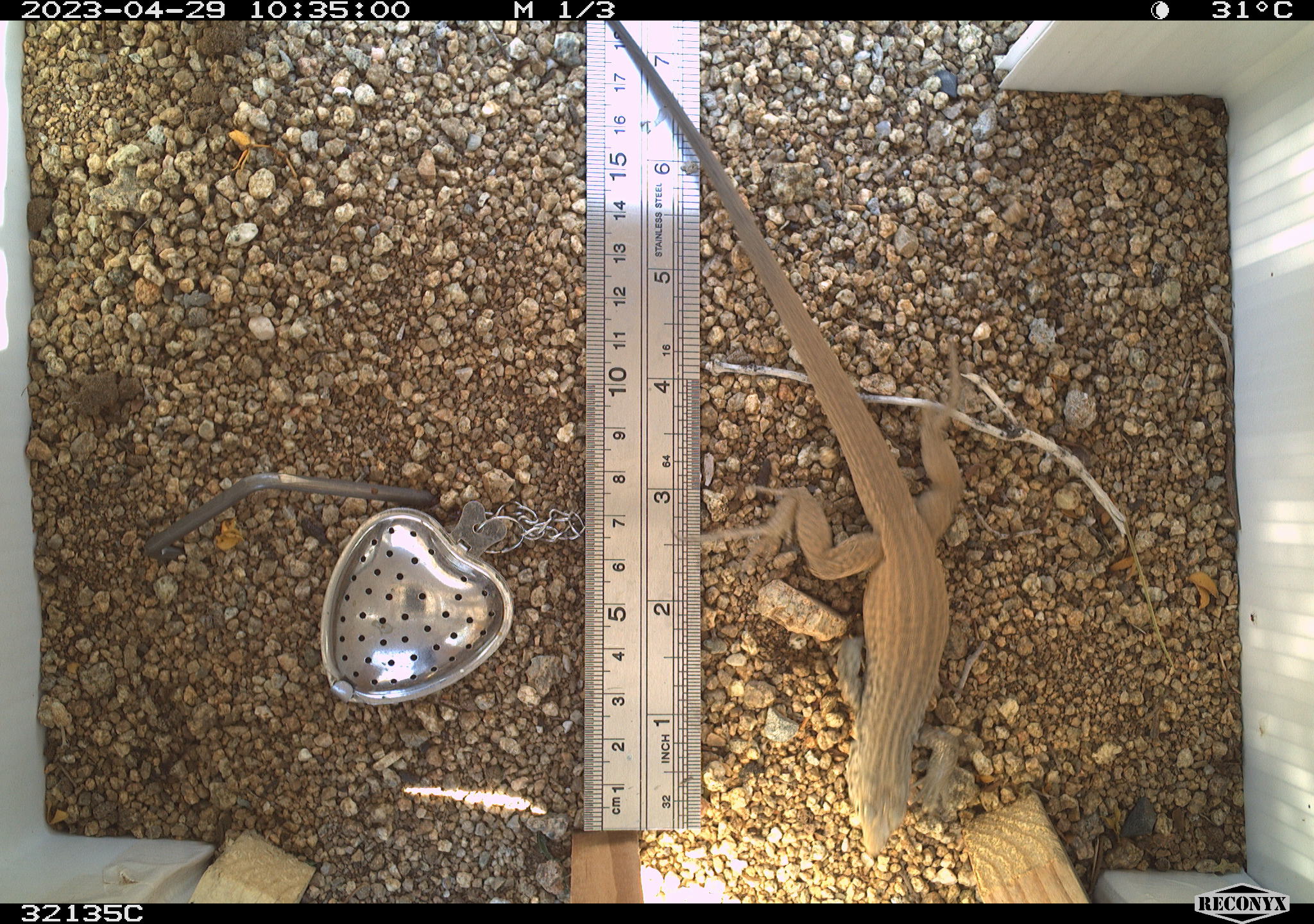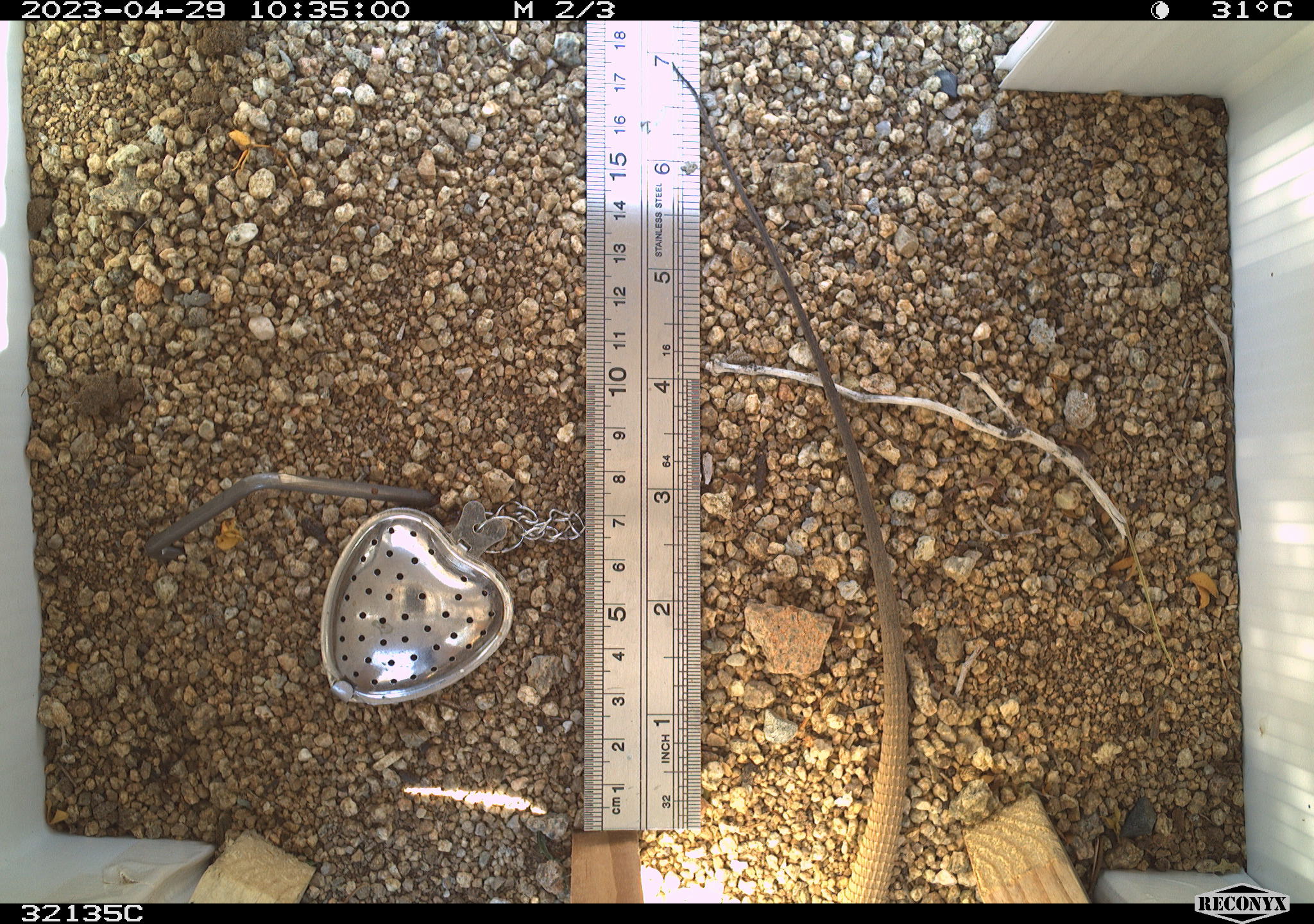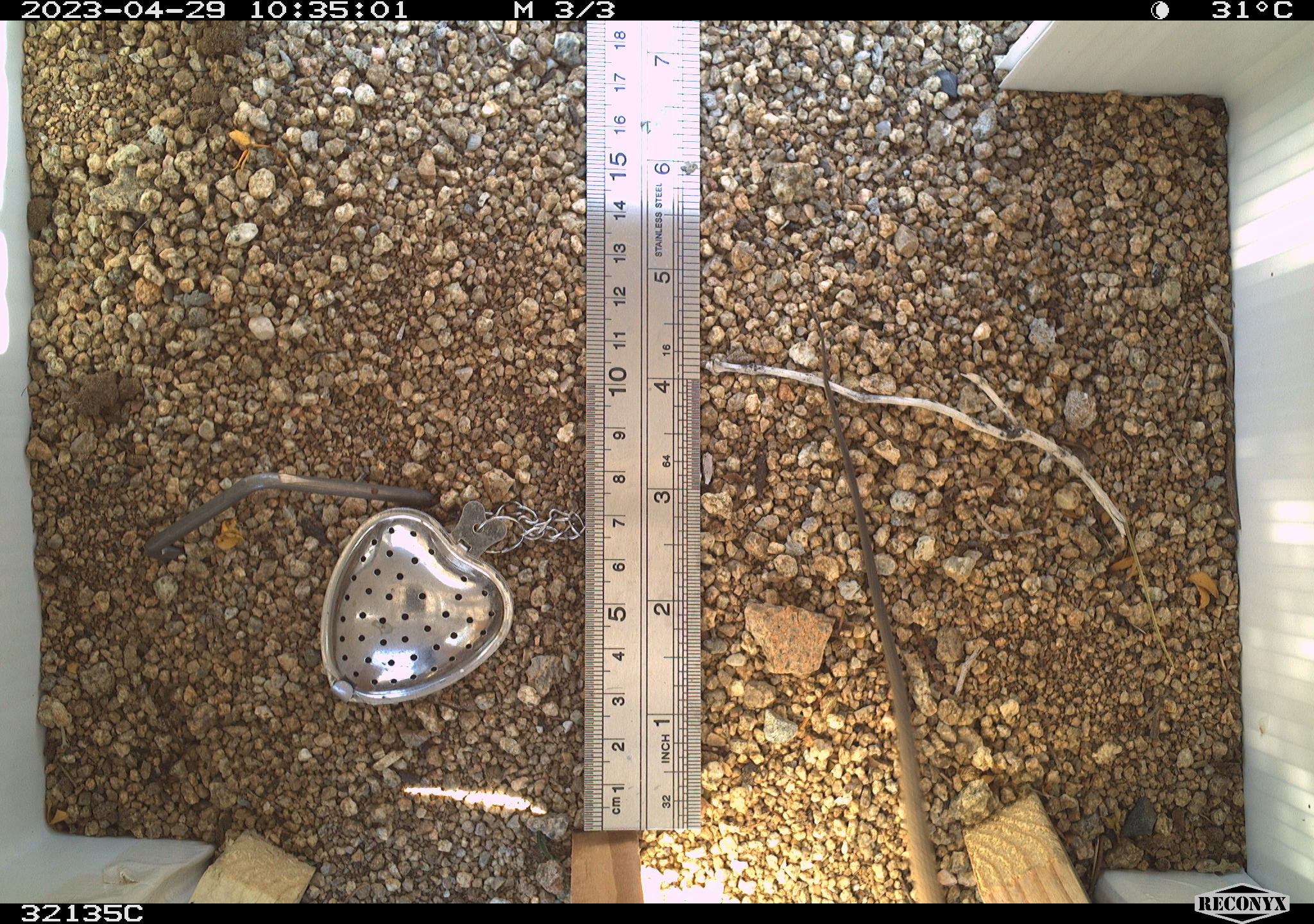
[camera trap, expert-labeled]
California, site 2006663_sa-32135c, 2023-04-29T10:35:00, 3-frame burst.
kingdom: Animalia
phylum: Chordata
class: Reptilia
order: Squamata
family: Teiidae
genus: Aspidoscelis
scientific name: Aspidoscelis tigris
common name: western whiptail